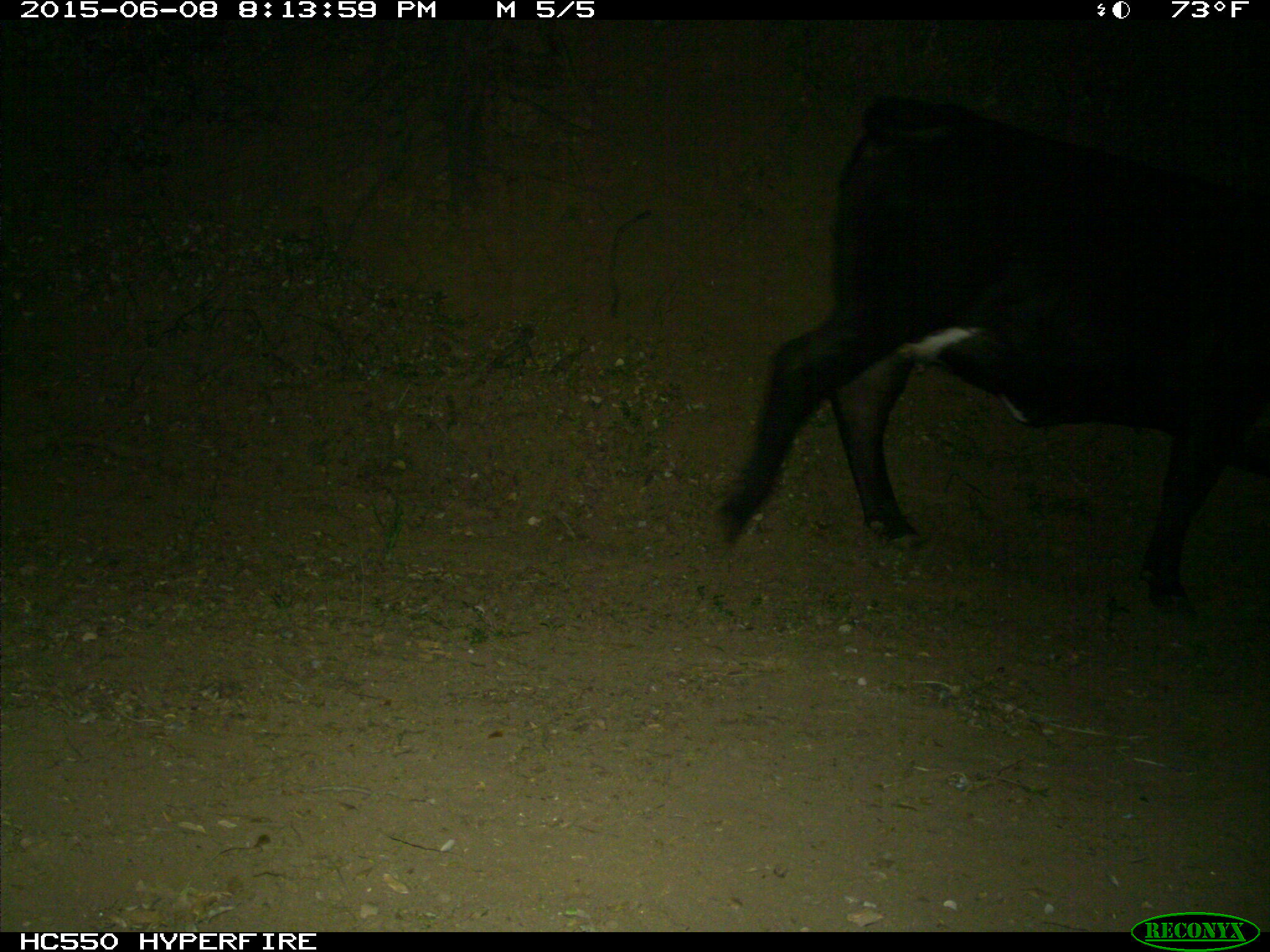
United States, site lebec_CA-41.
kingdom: Animalia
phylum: Chordata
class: Mammalia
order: Artiodactyla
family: Bovidae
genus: Bos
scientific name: Bos taurus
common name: domestic cow